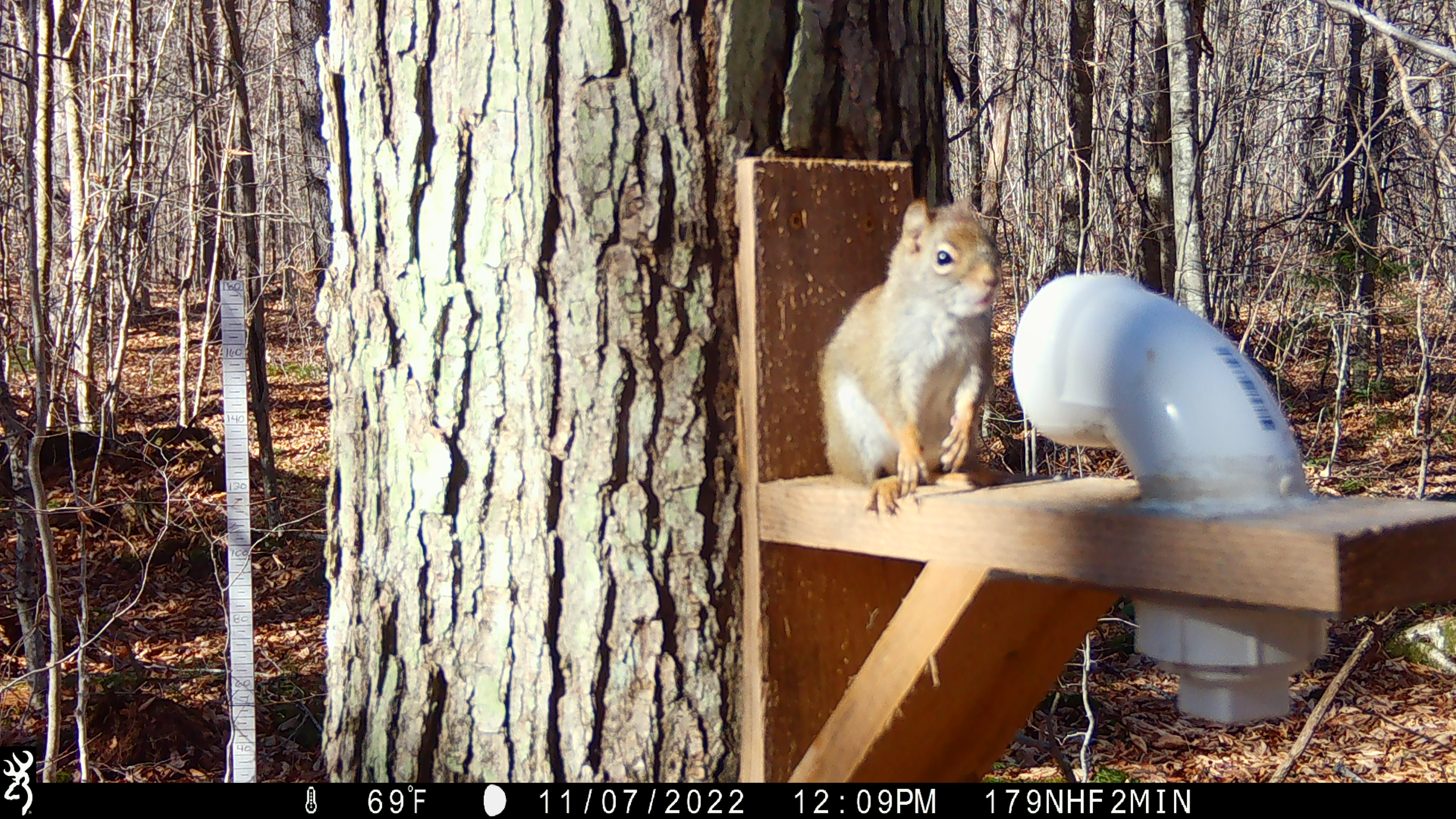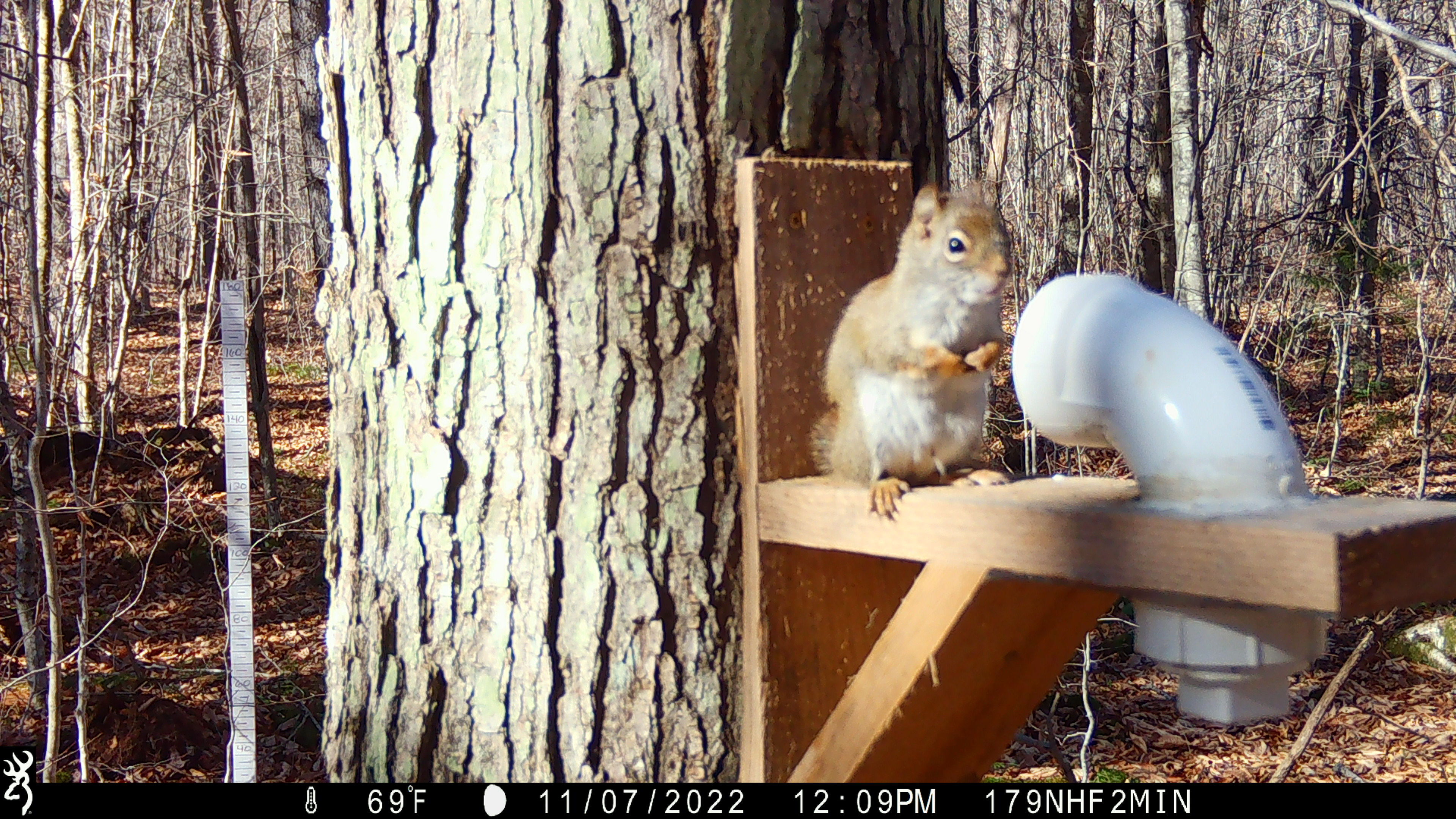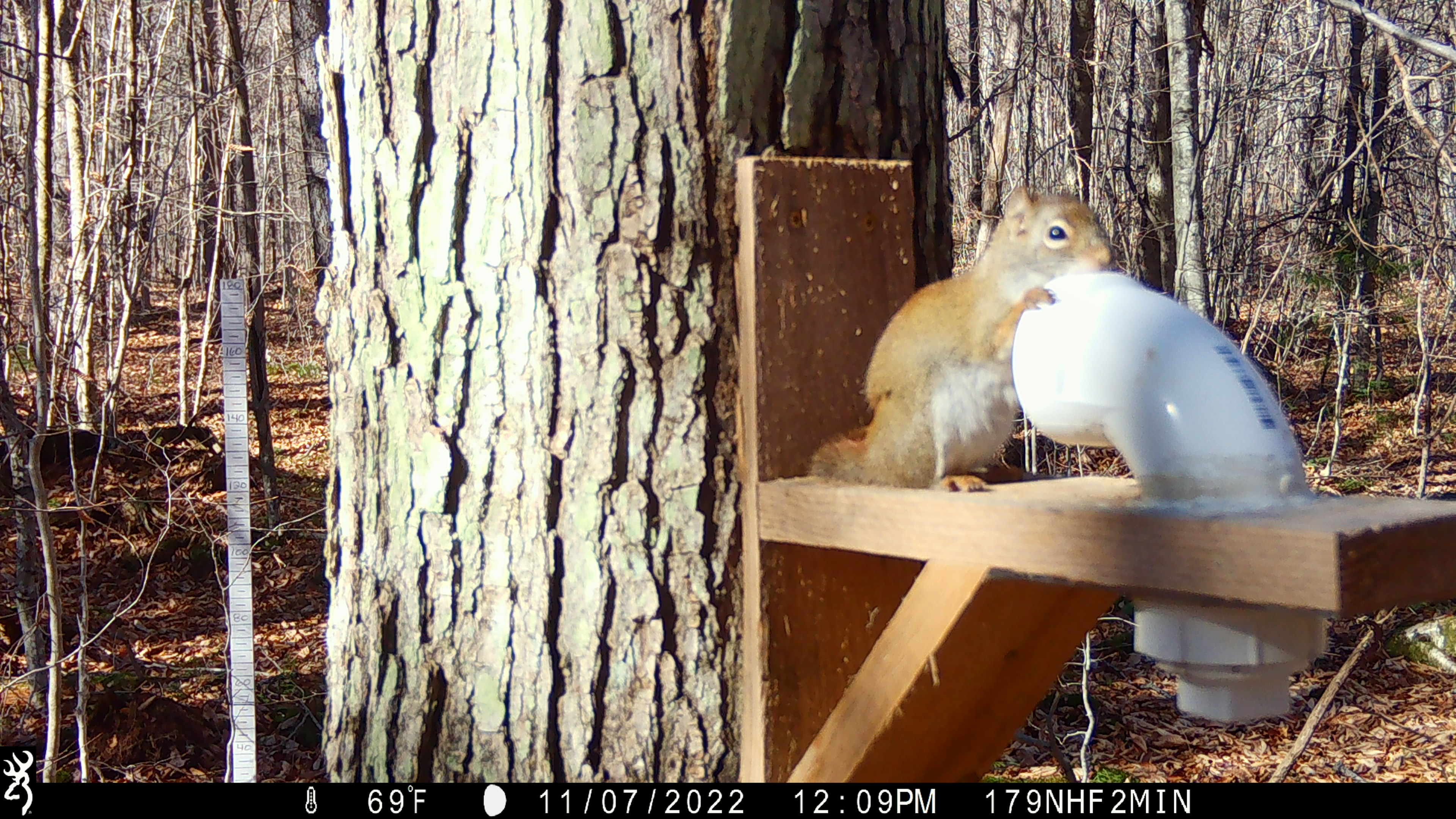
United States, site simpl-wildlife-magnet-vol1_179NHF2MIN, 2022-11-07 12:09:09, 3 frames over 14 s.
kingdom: Animalia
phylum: Chordata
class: Mammalia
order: Rodentia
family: Sciuridae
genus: Tamiasciurus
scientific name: Tamiasciurus hudsonicus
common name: red squirrel